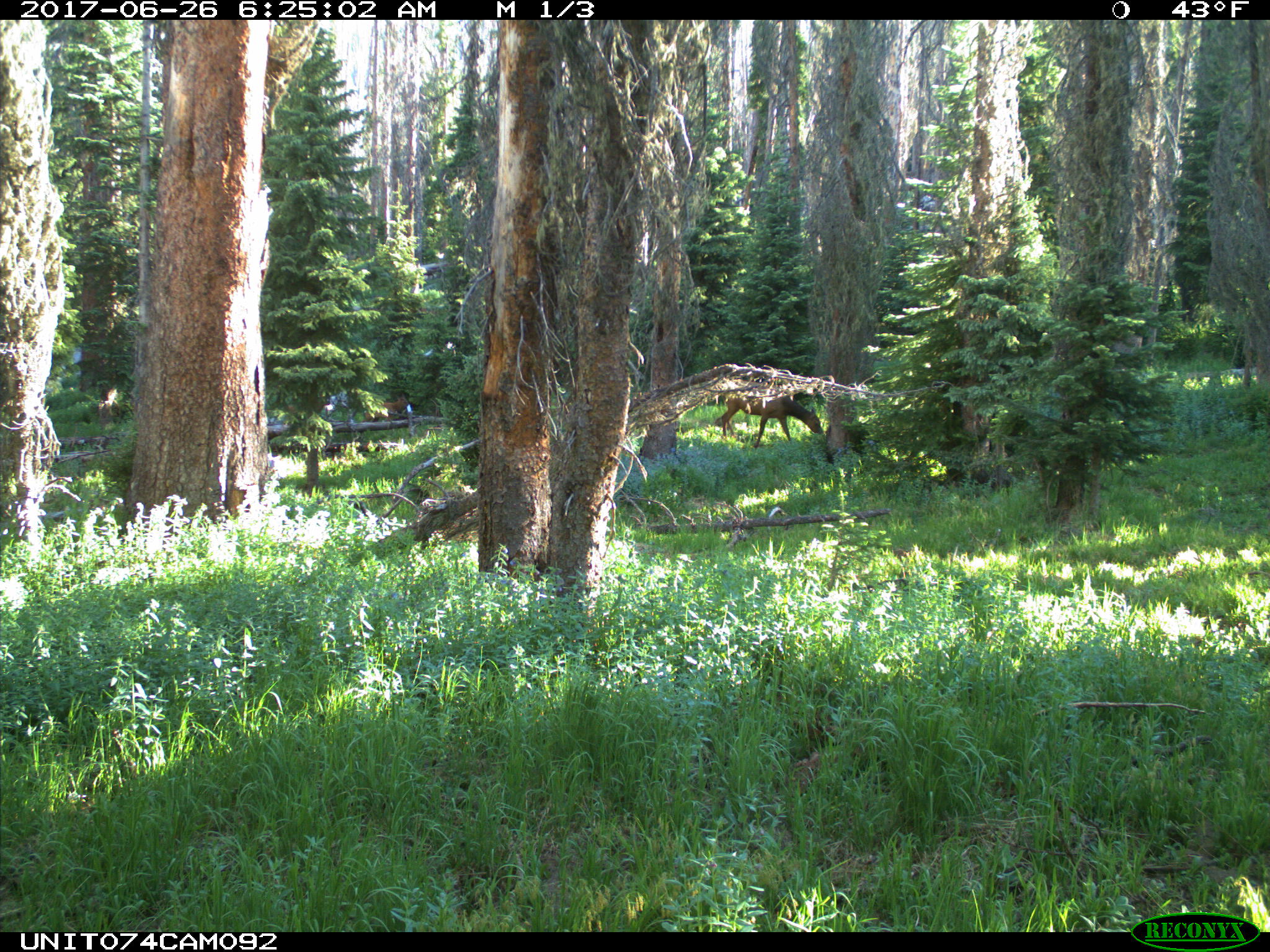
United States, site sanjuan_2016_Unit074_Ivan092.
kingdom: Animalia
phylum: Chordata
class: Mammalia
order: Artiodactyla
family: Cervidae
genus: Cervus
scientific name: Cervus elaphus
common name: red deer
Cervus elaphus (red deer).